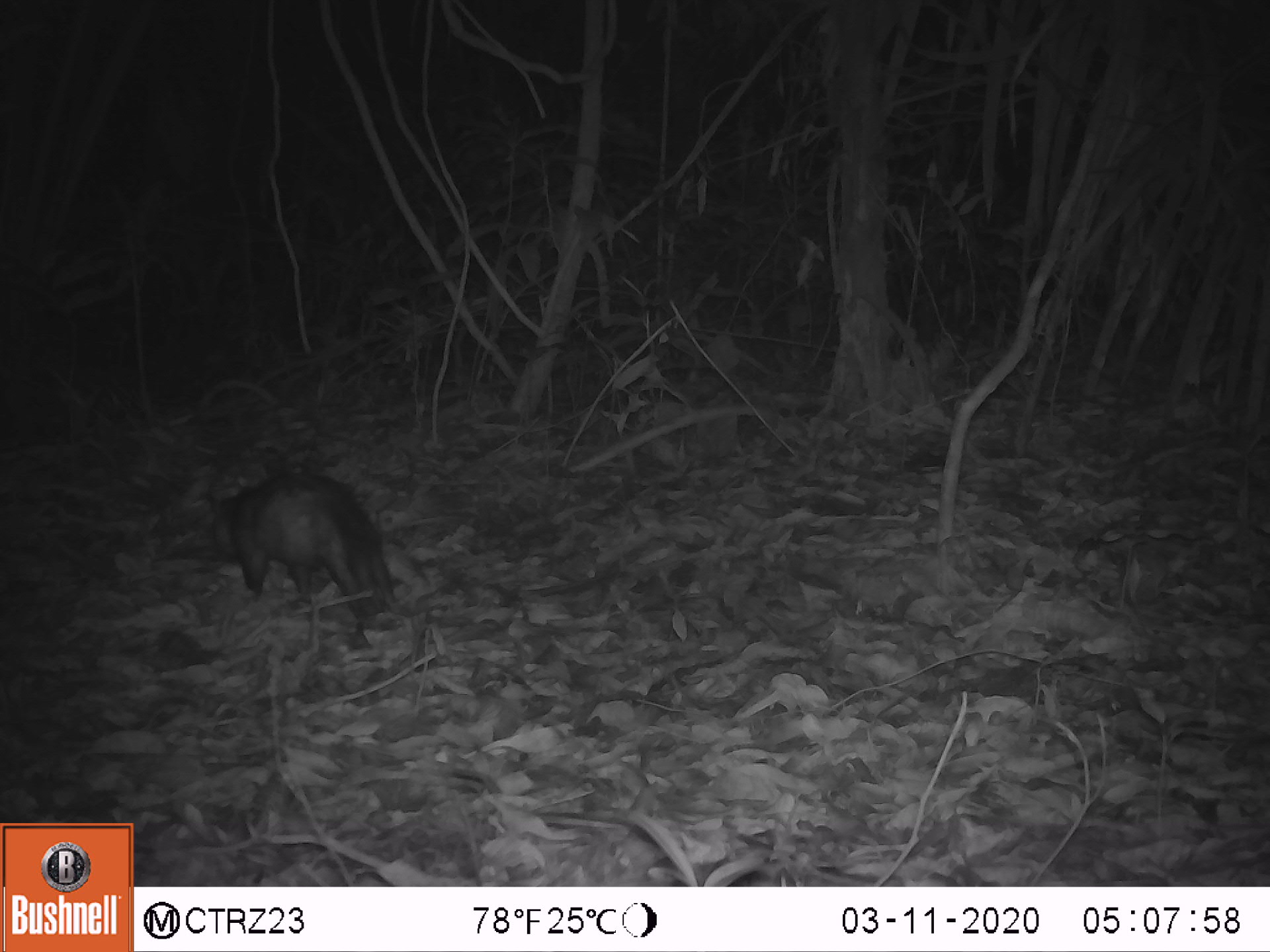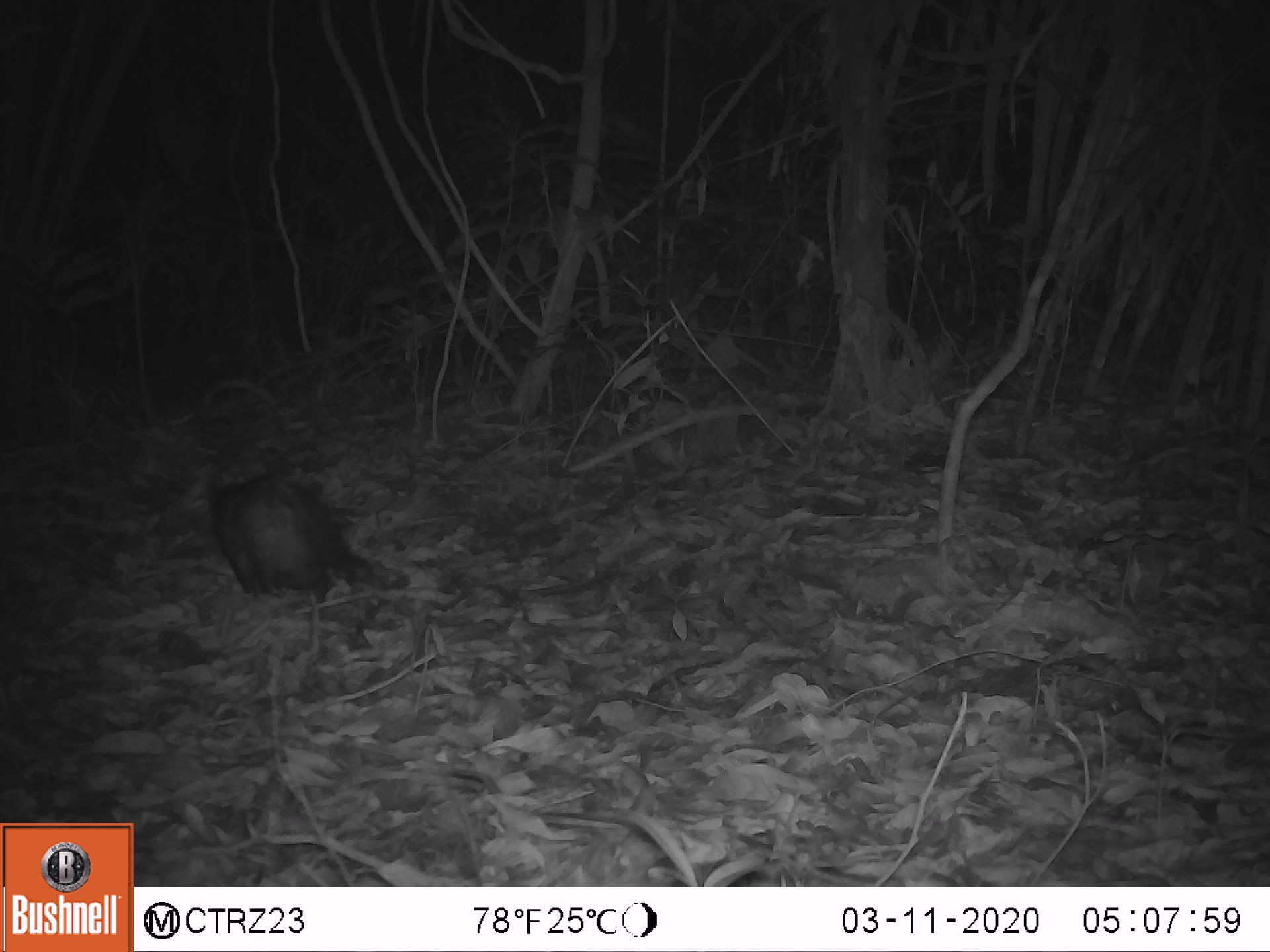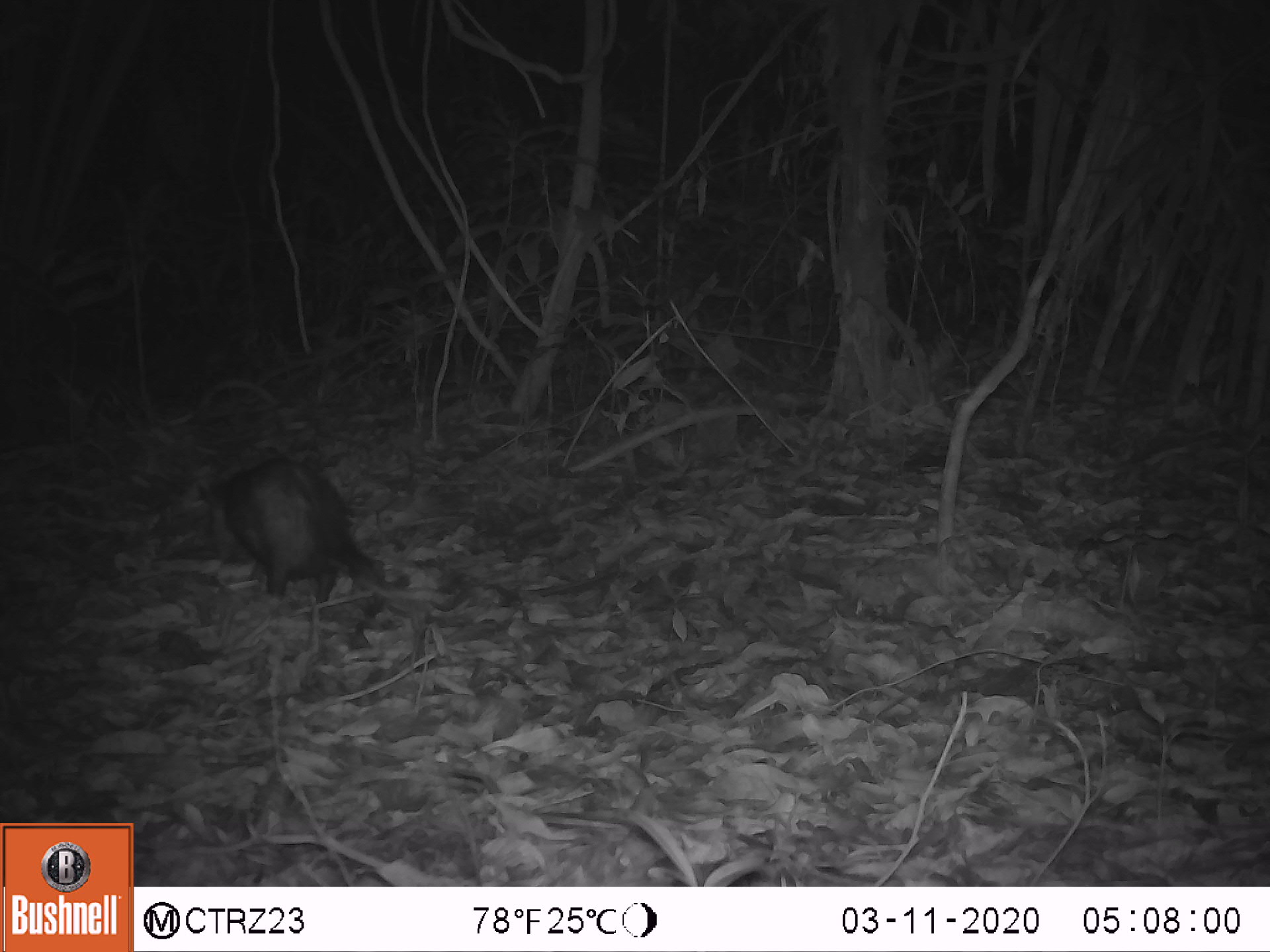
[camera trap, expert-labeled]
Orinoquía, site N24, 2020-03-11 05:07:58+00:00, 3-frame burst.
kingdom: Animalia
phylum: Chordata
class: Mammalia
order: Didelphimorphia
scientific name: Didelphimorphia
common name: possum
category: unknown possum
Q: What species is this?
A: Unknown possum (possum) (Didelphimorphia).